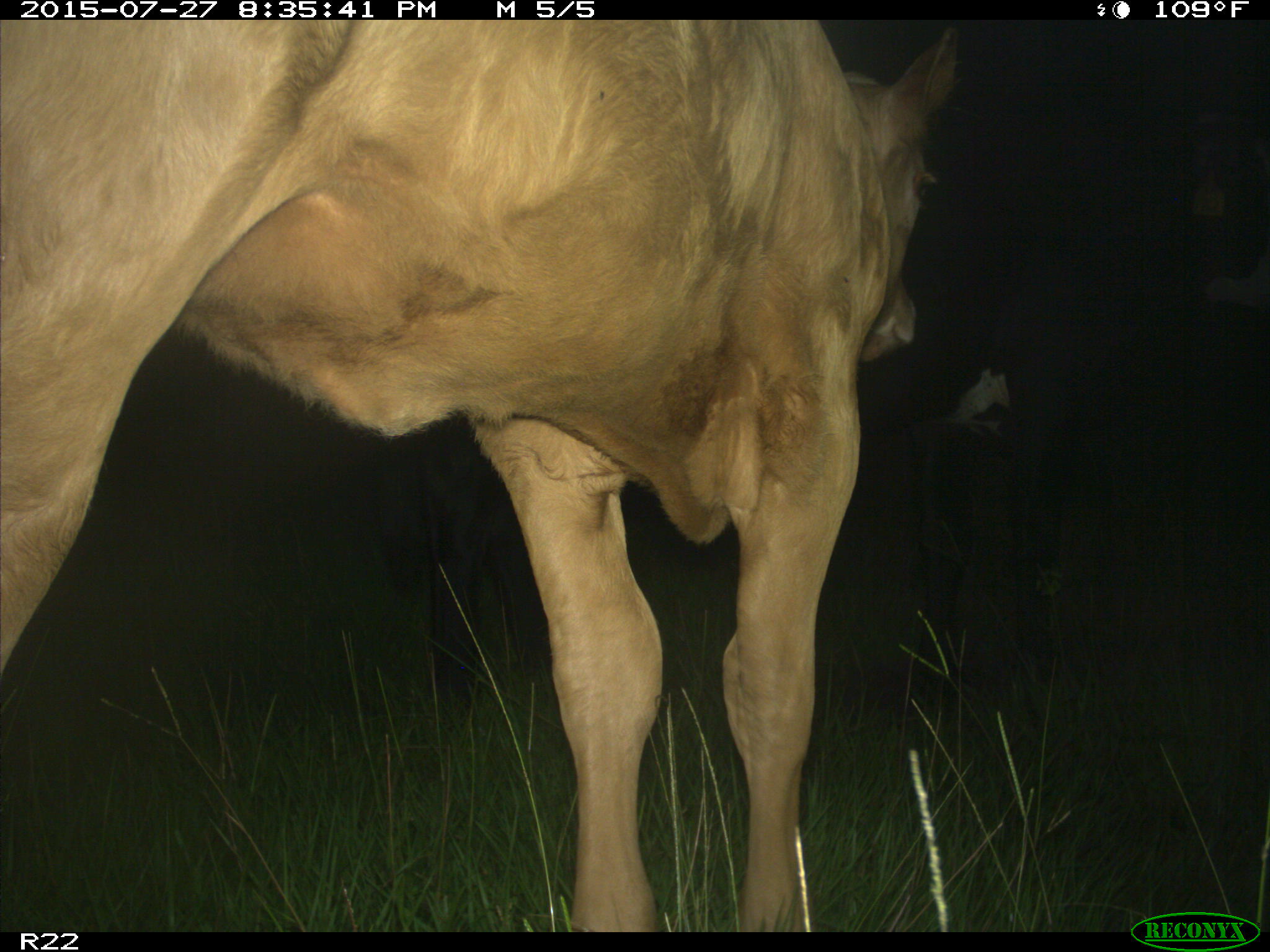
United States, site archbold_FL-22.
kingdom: Animalia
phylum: Chordata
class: Mammalia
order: Carnivora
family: Procyonidae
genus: Procyon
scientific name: Procyon lotor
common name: common raccoon